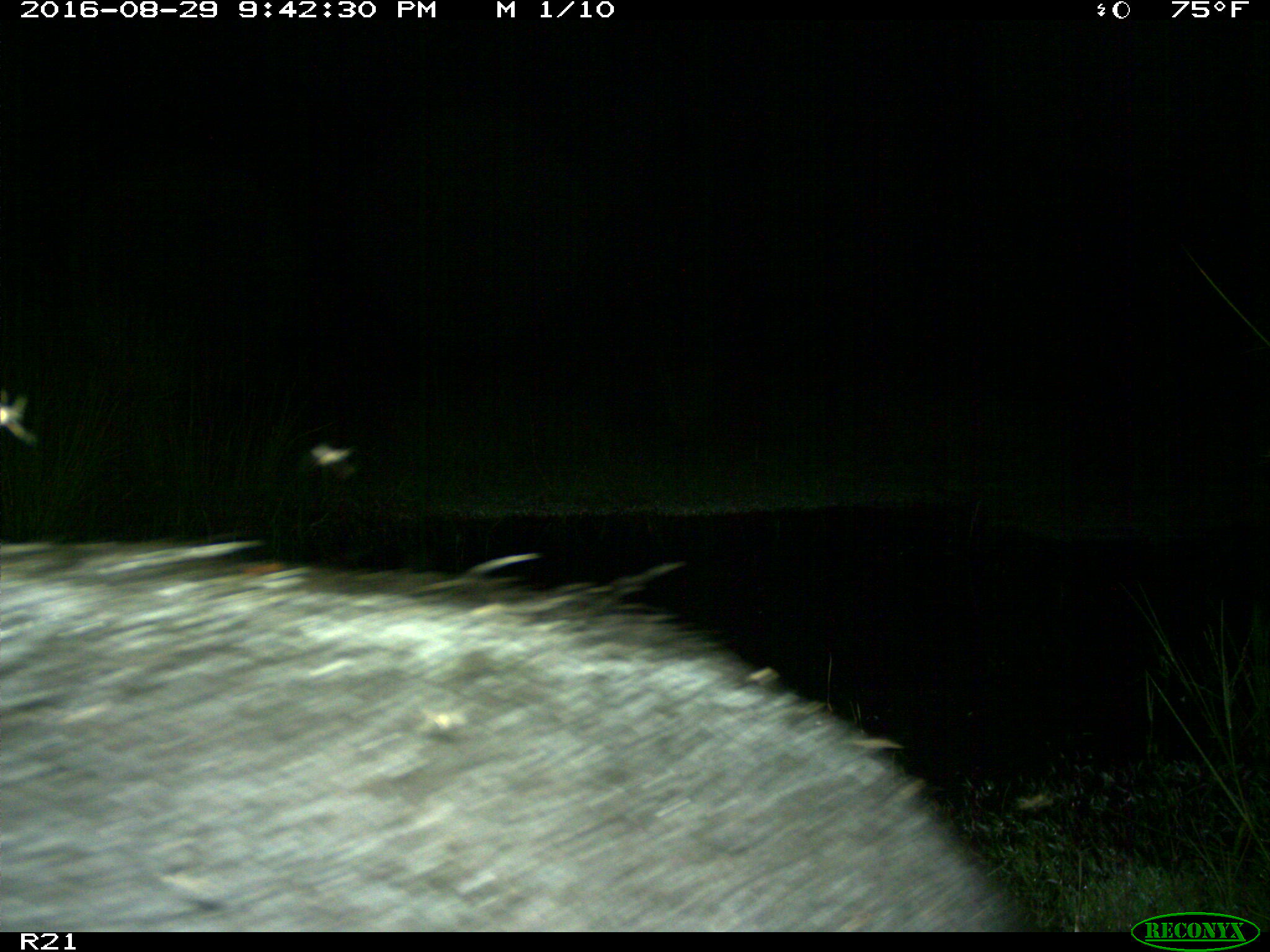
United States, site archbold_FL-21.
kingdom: Animalia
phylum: Chordata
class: Mammalia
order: Artiodactyla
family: Suidae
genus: Sus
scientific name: Sus scrofa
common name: wild boar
Sus scrofa (wild boar).